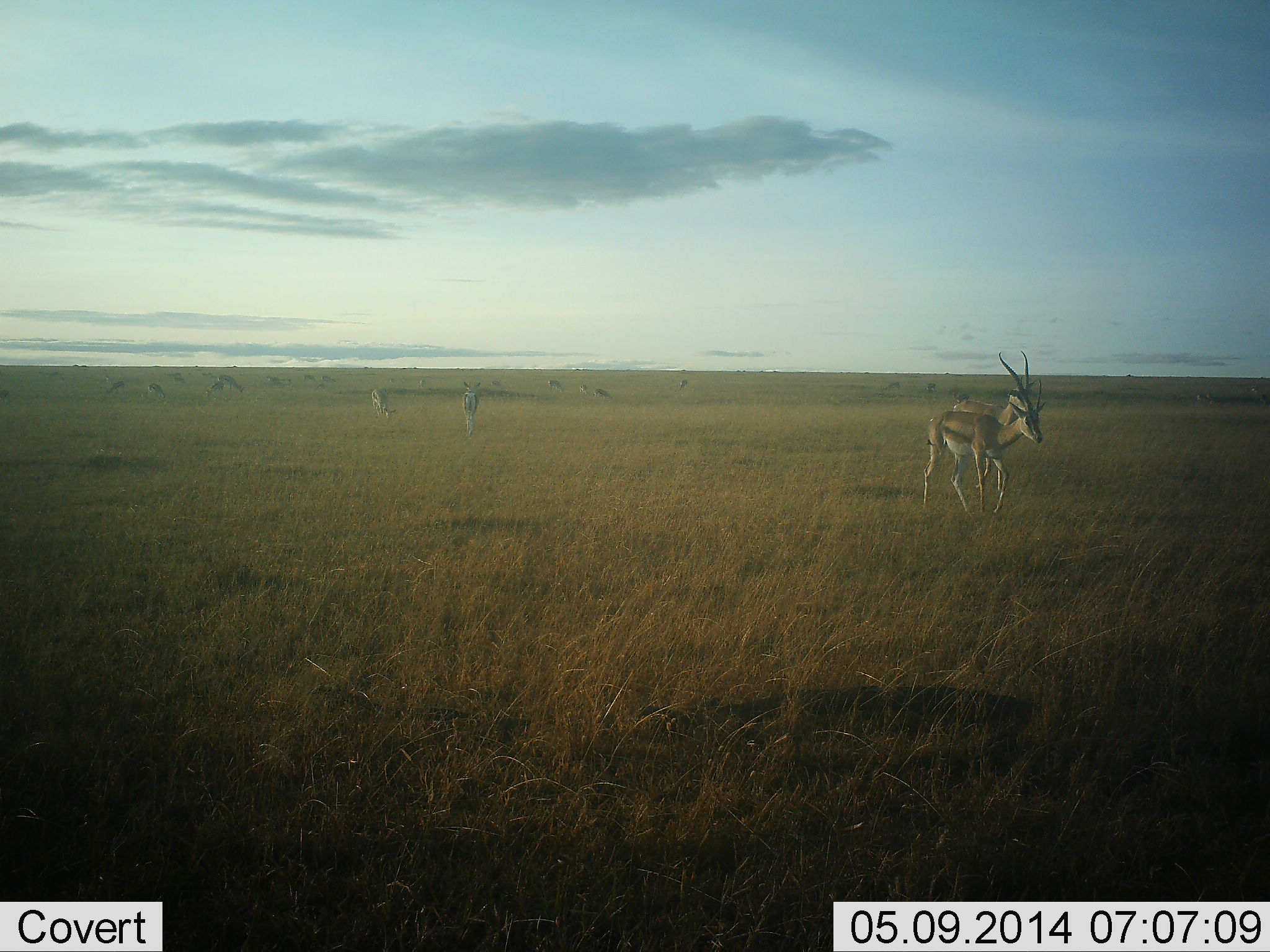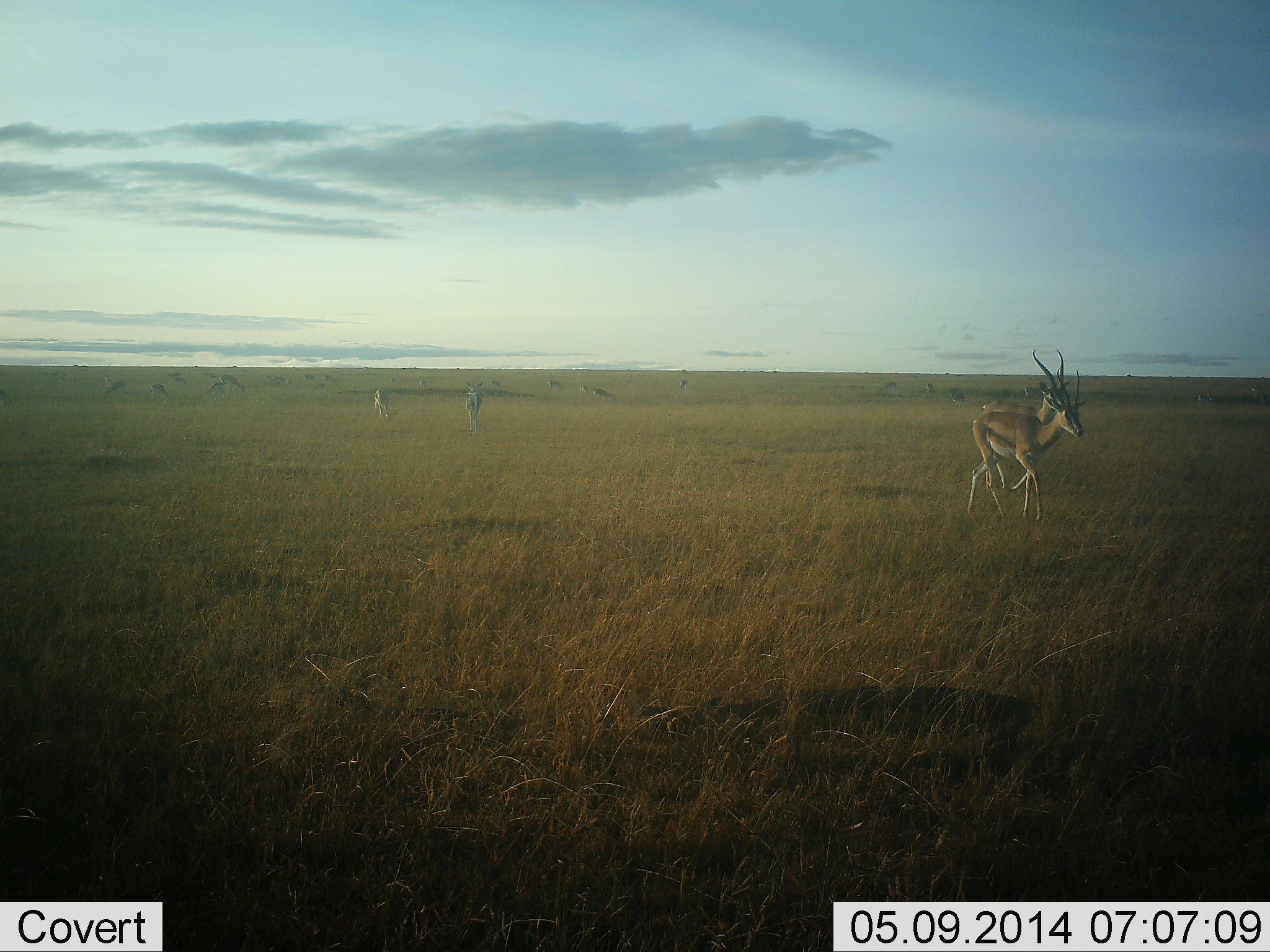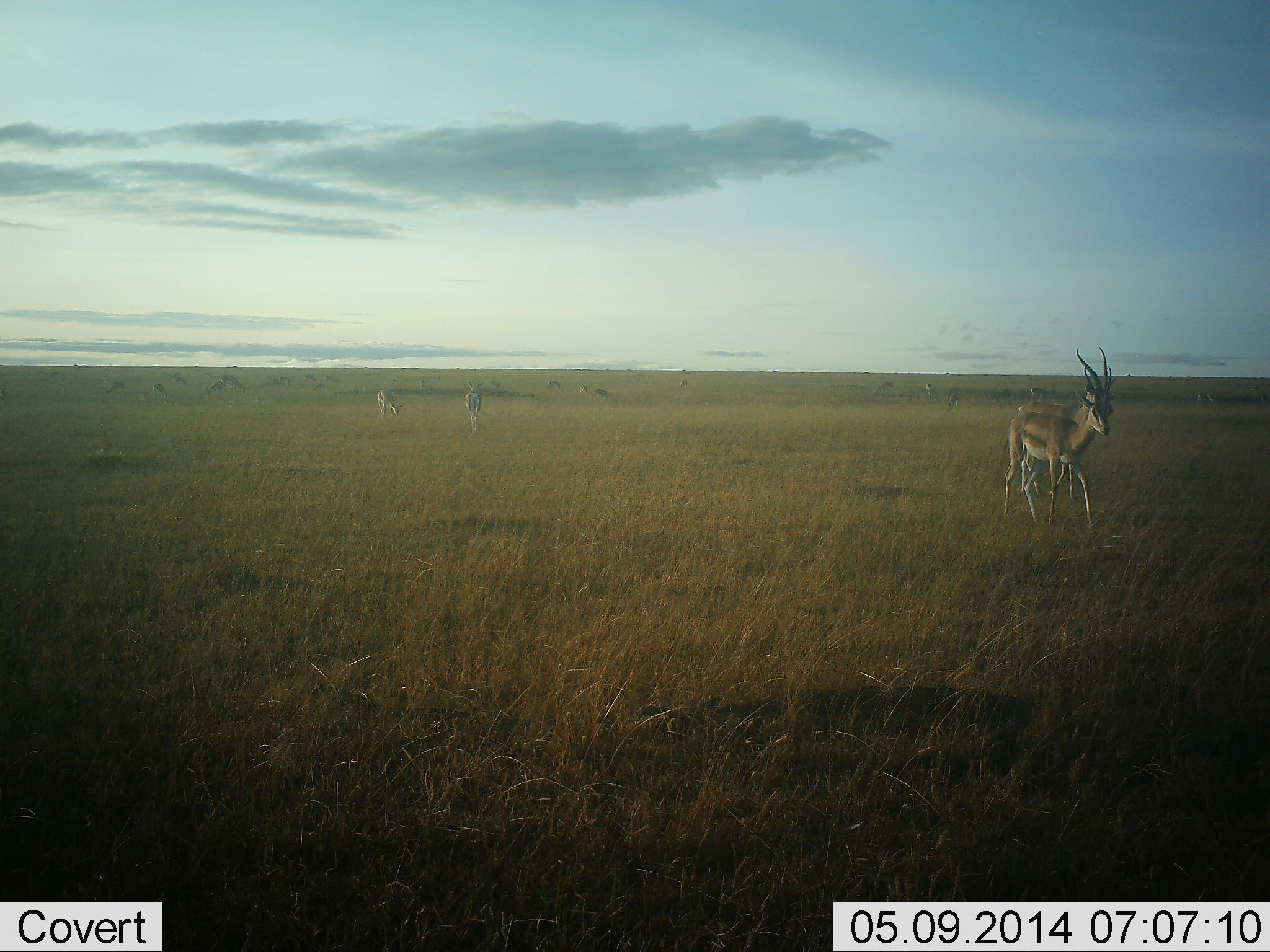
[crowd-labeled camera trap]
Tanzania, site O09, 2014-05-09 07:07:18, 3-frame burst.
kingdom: Animalia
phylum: Chordata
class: Mammalia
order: Artiodactyla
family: Bovidae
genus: Eudorcas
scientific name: Eudorcas thomsonii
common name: thomson's gazelle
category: gazellethomsons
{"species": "gazellethomsons (thomson's gazelle) (Eudorcas thomsonii)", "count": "10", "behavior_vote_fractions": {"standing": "20%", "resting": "3%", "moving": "95%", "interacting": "7%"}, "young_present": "0%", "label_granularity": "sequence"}